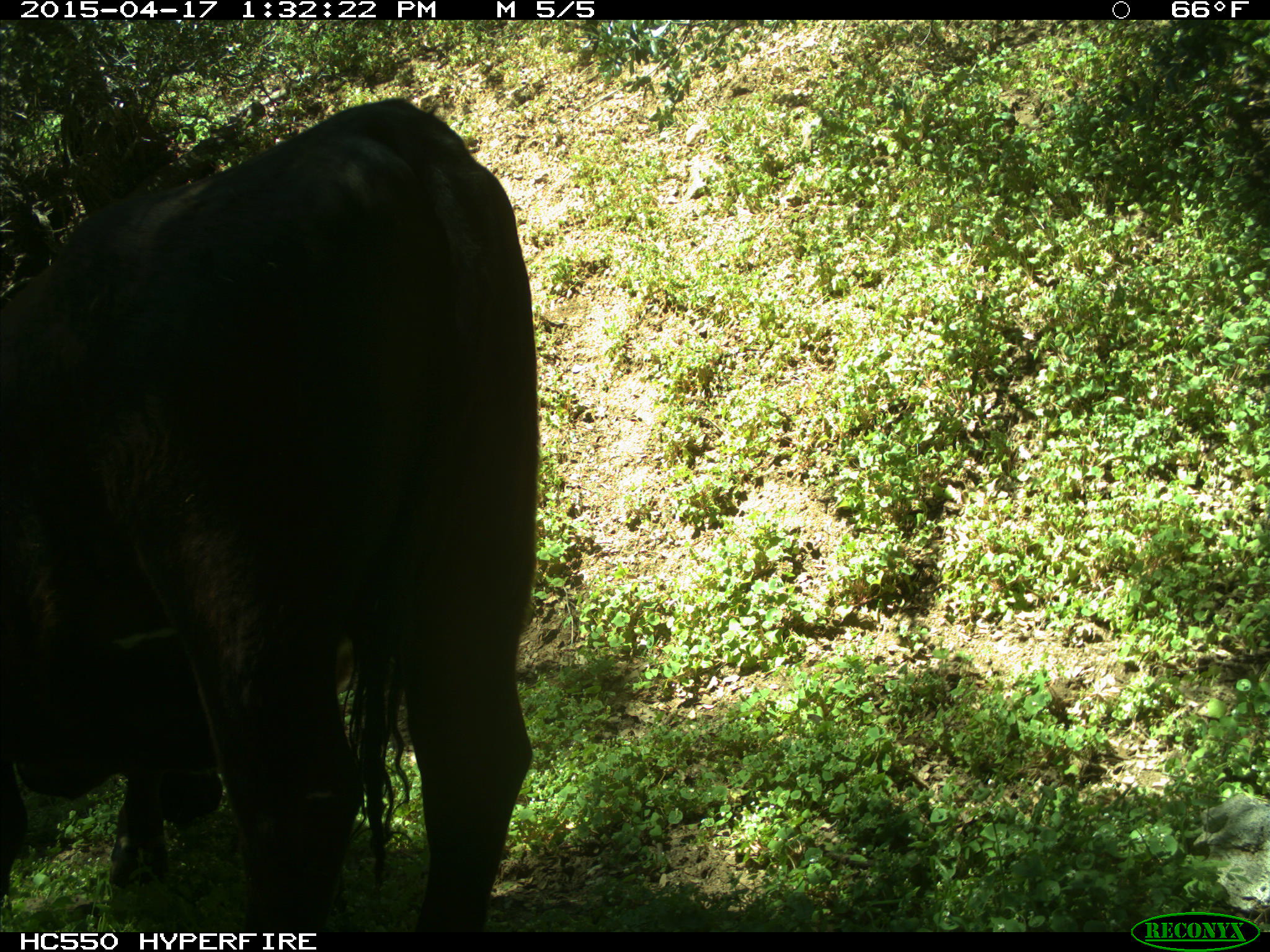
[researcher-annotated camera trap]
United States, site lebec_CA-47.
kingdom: Animalia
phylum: Chordata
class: Mammalia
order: Artiodactyla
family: Bovidae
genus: Bos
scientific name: Bos taurus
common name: domestic cow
Bos taurus (domestic cow).